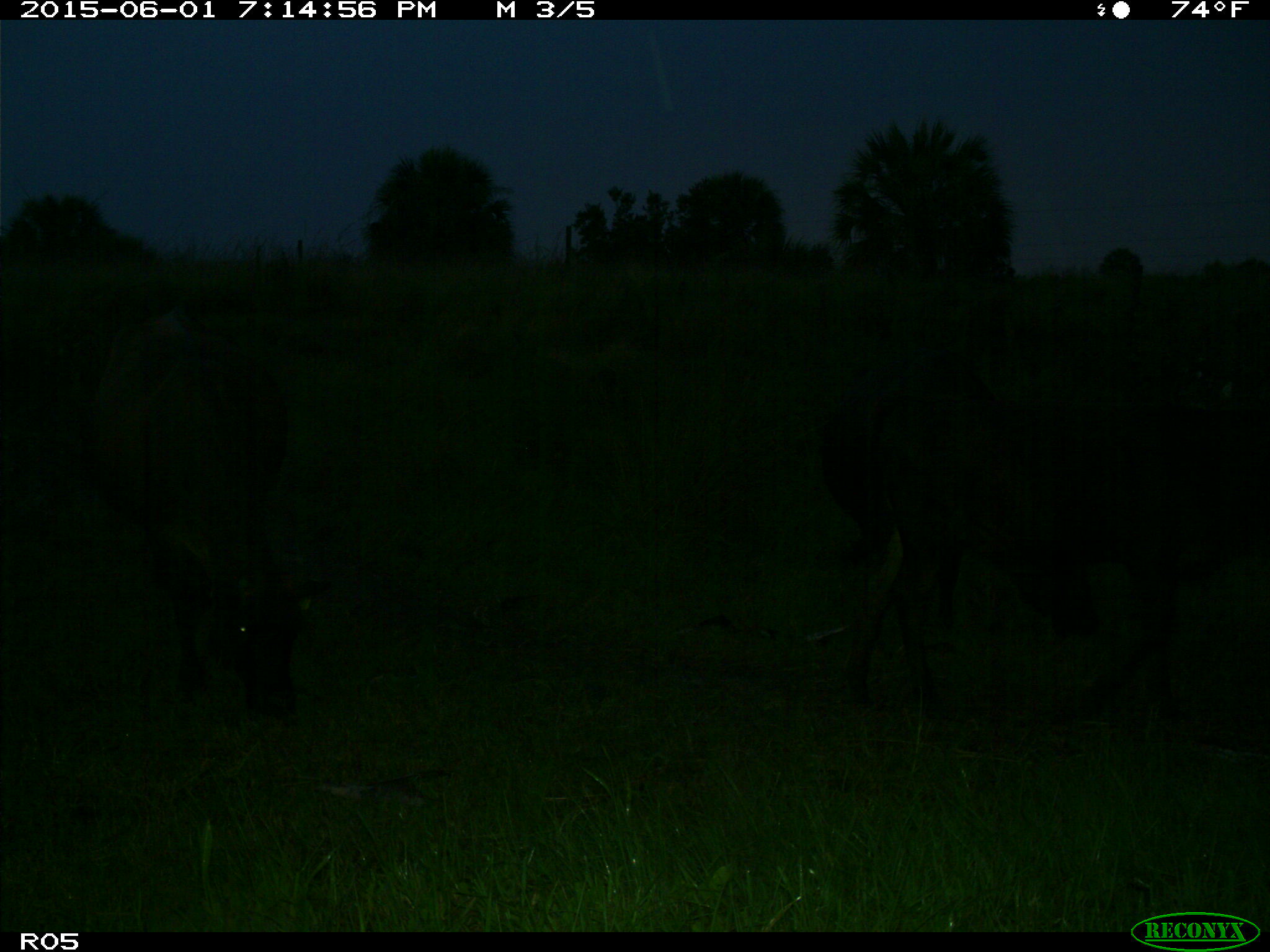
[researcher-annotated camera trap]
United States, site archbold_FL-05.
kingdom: Animalia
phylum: Chordata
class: Mammalia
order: Artiodactyla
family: Bovidae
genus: Bos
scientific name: Bos taurus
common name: domestic cow